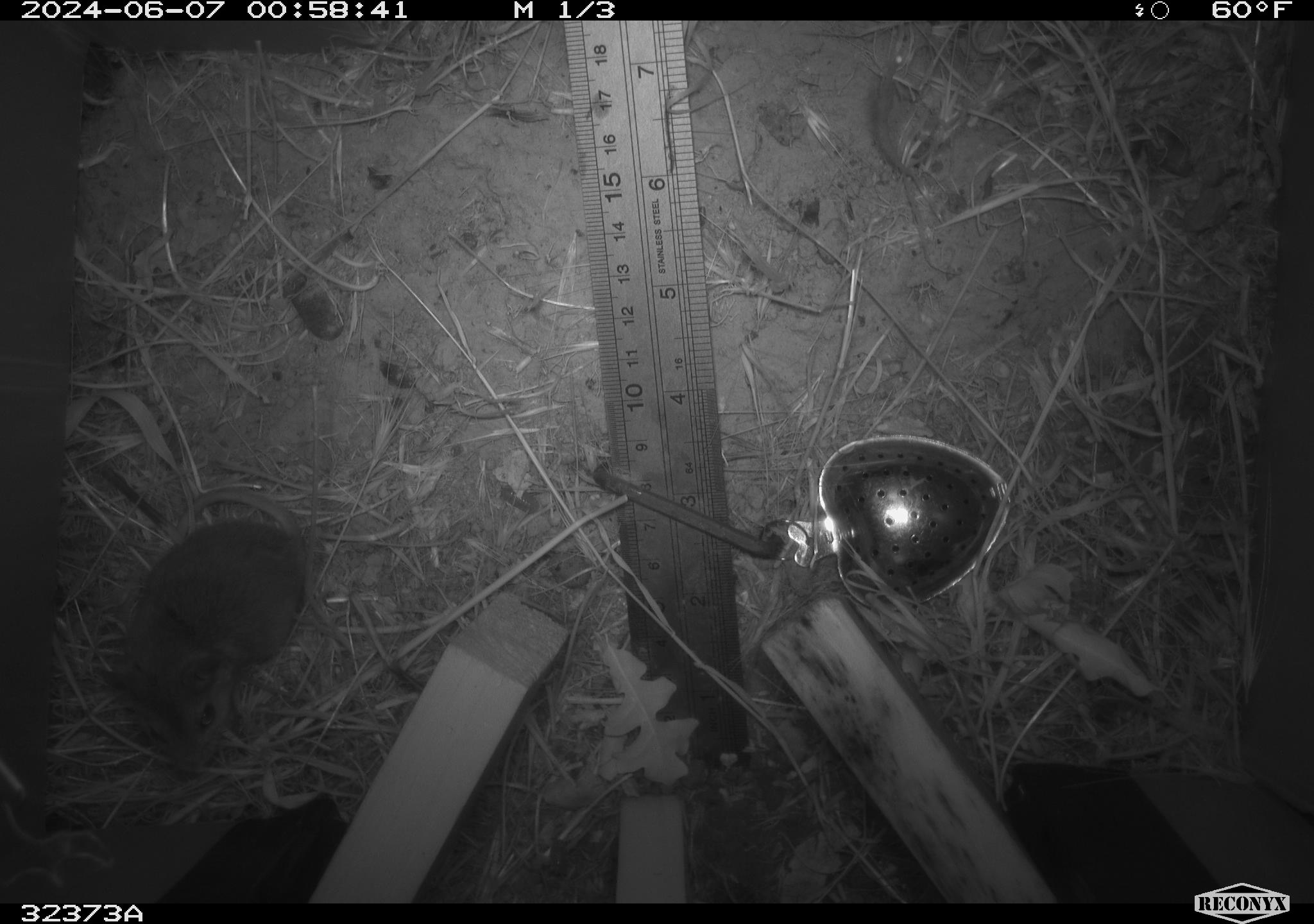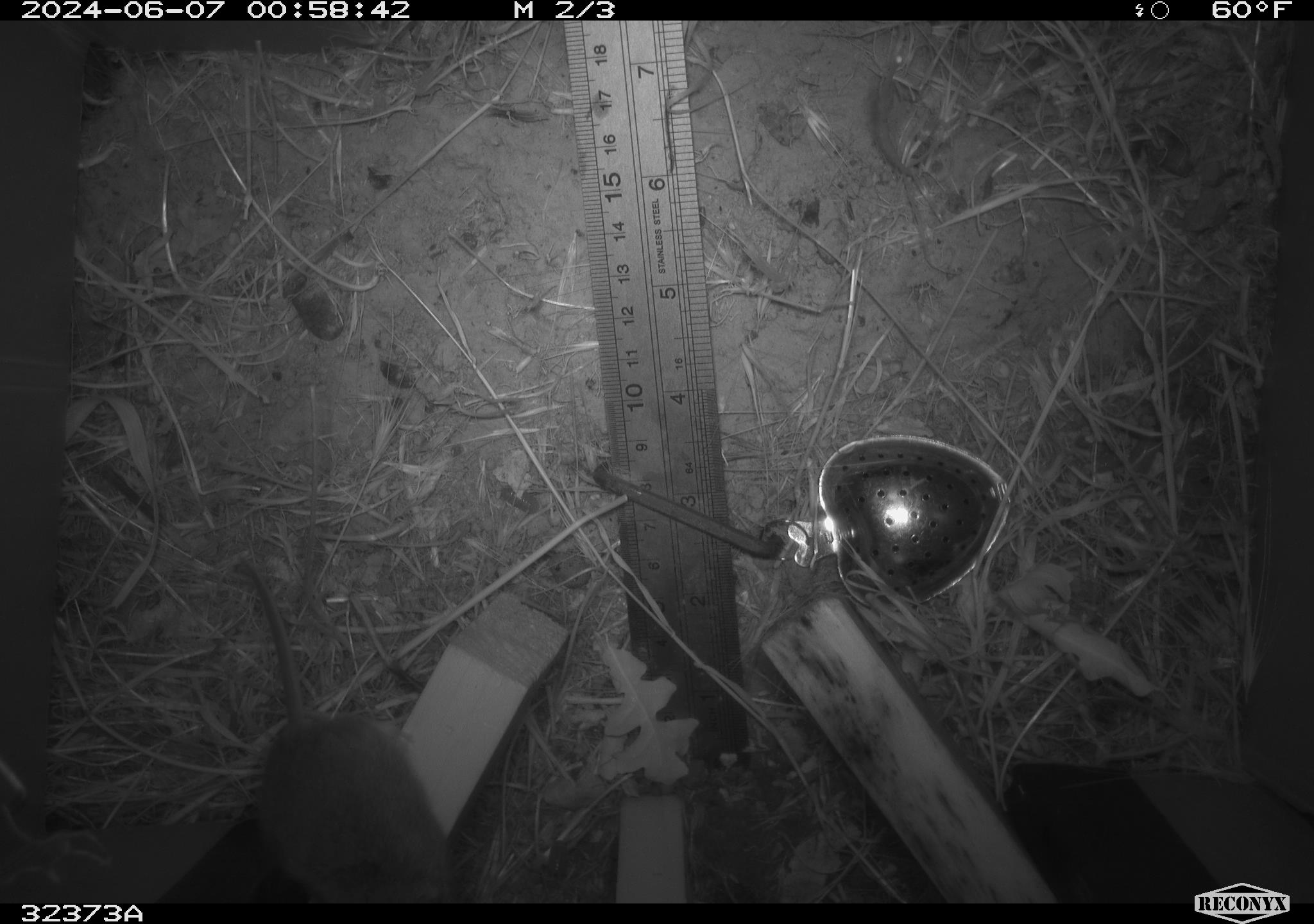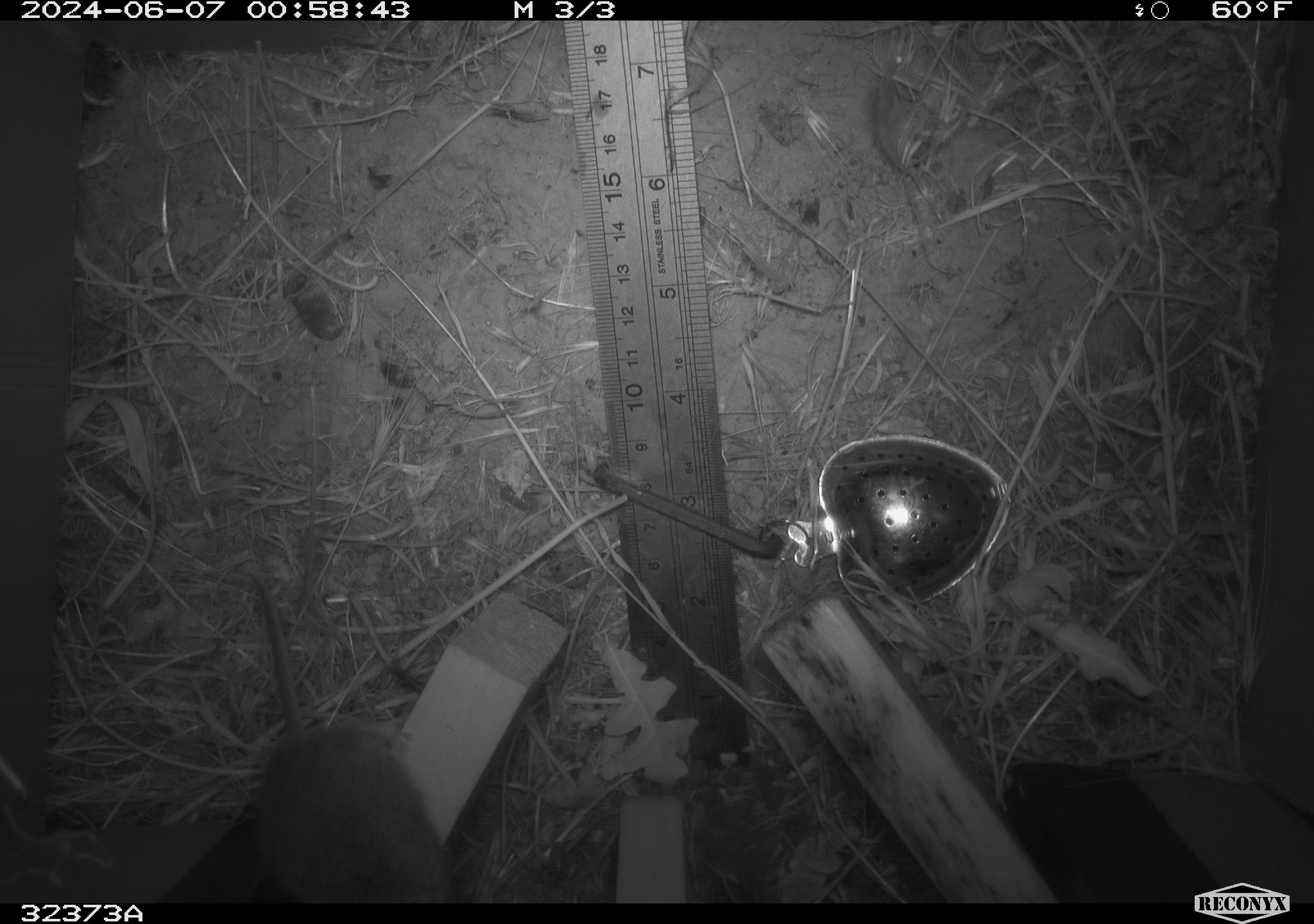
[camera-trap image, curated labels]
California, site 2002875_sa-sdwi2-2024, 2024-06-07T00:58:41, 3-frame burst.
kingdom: Animalia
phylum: Chordata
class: Mammalia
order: Rodentia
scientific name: Rodentia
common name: mouse species